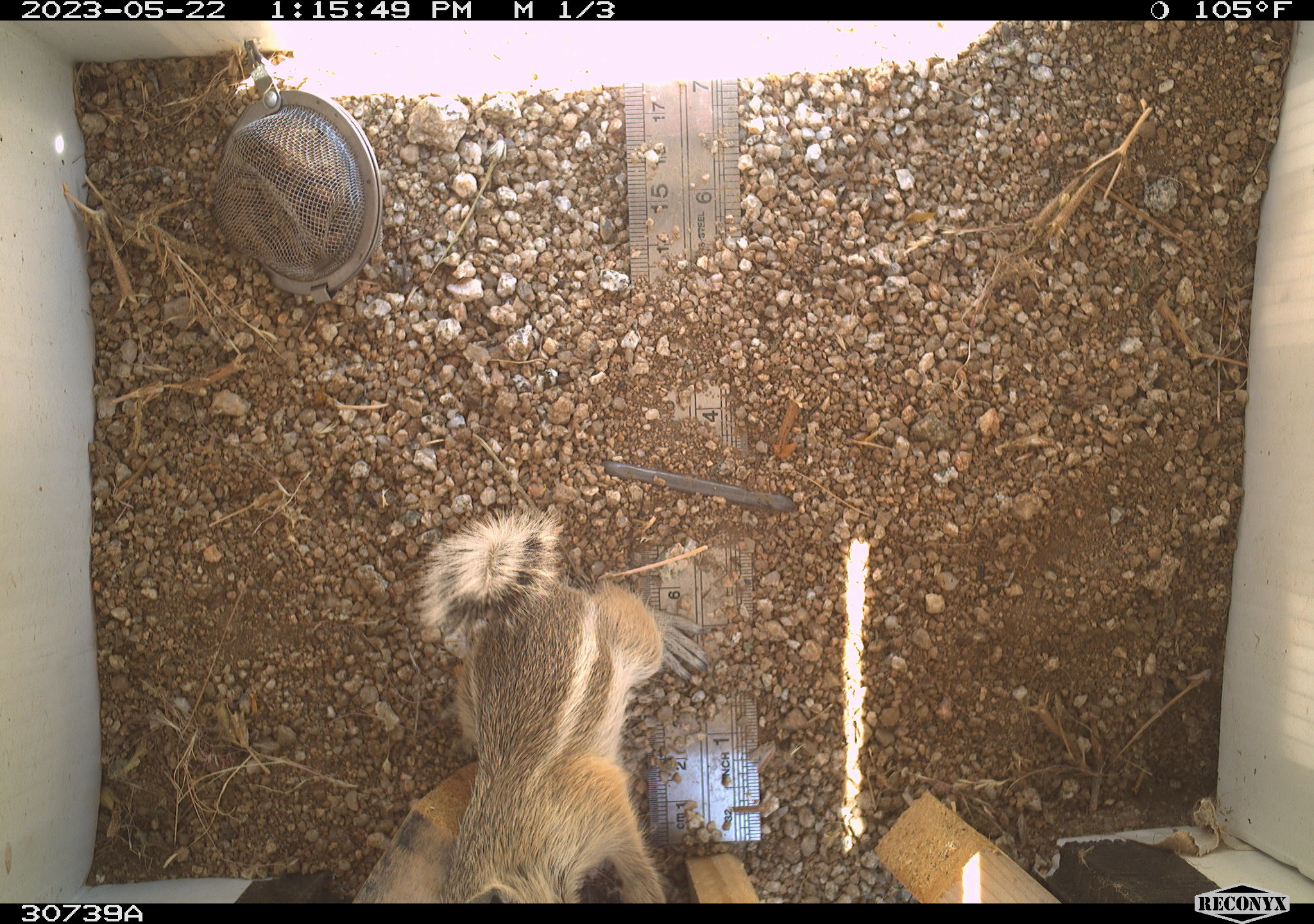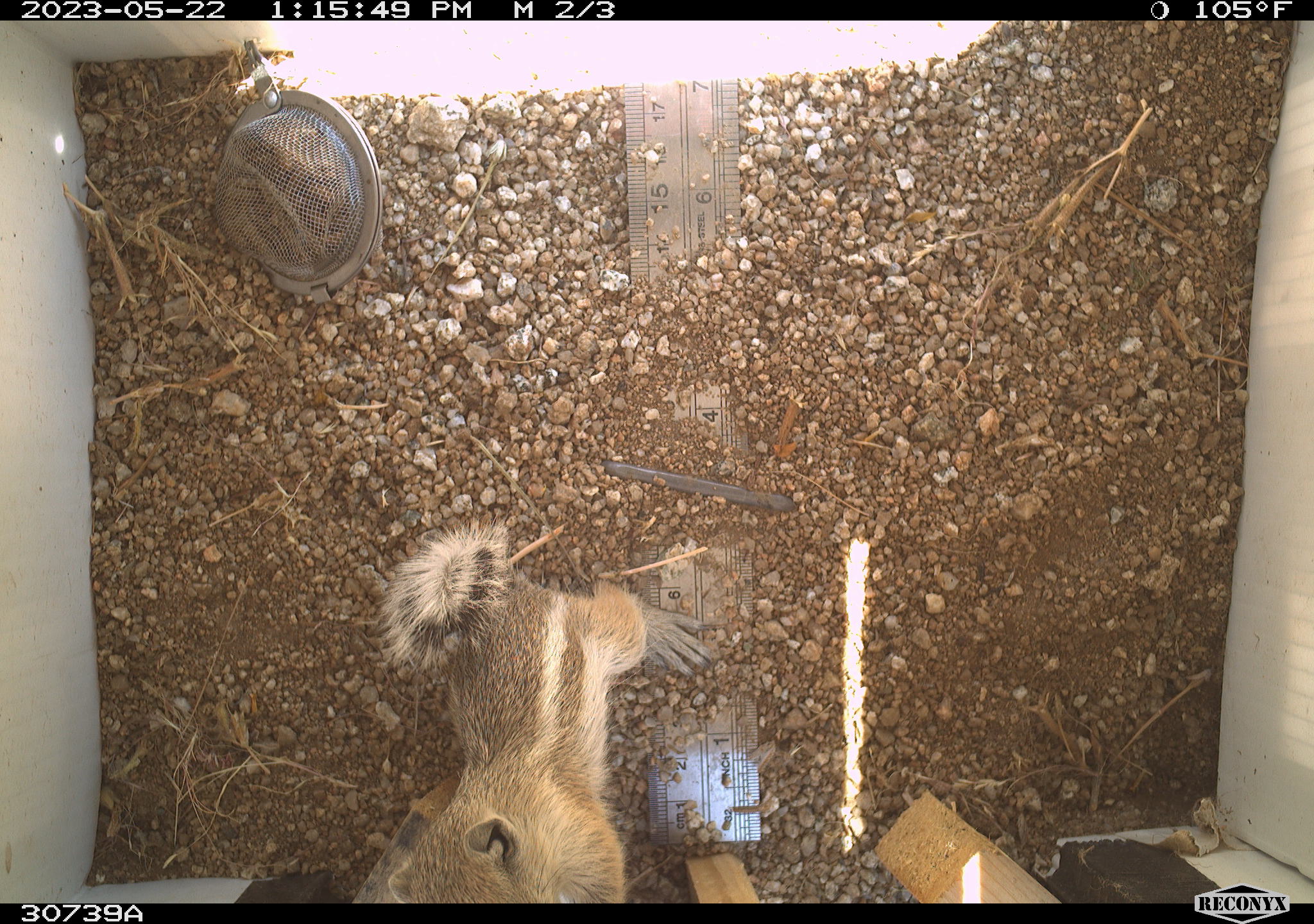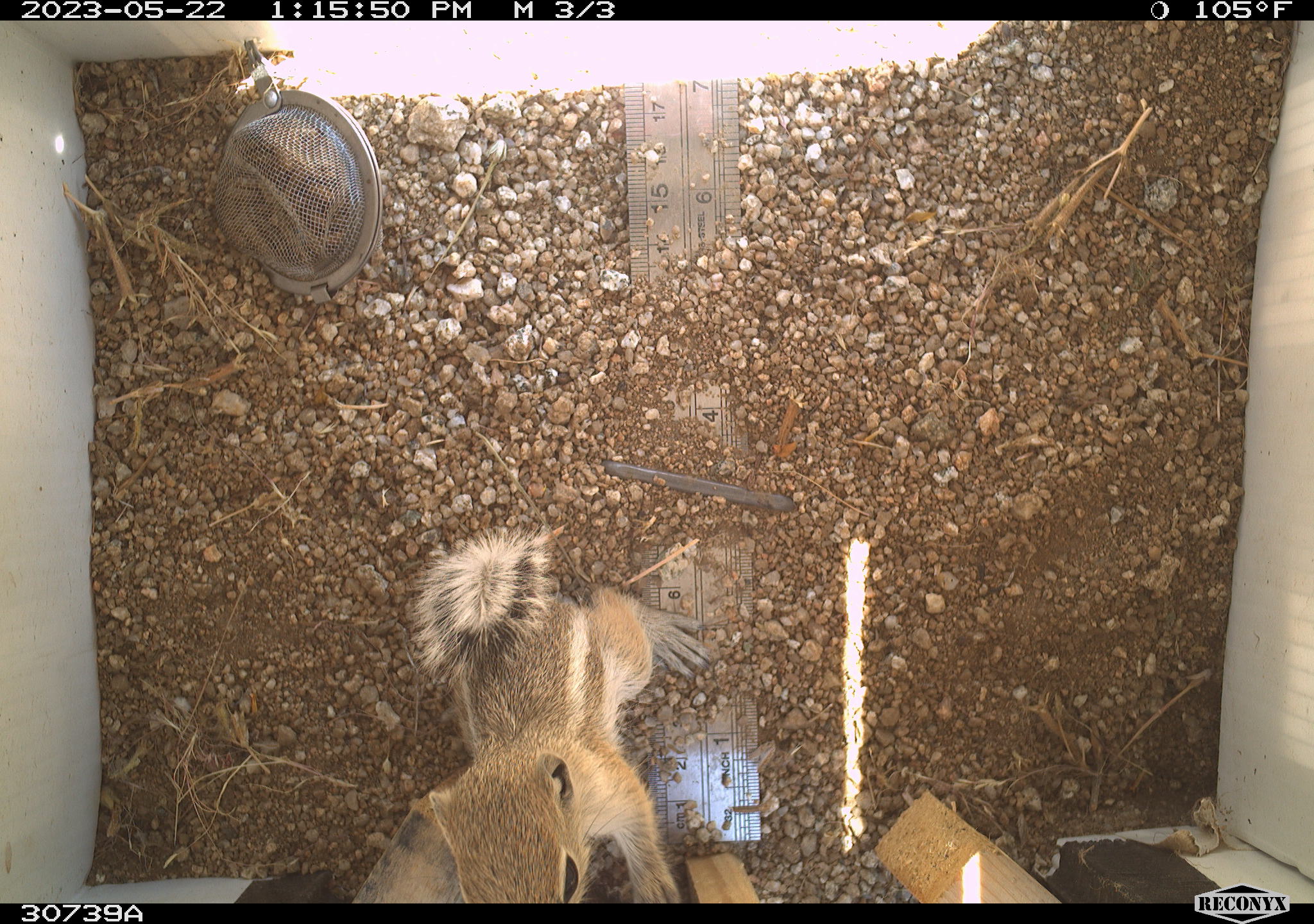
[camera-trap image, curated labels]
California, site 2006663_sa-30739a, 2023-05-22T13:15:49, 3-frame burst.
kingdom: Animalia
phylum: Chordata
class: Mammalia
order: Rodentia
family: Sciuridae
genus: Ammospermophilus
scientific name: Ammospermophilus leucurus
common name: white-tailed antelope squirrel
White-tailed antelope squirrel (Ammospermophilus leucurus).